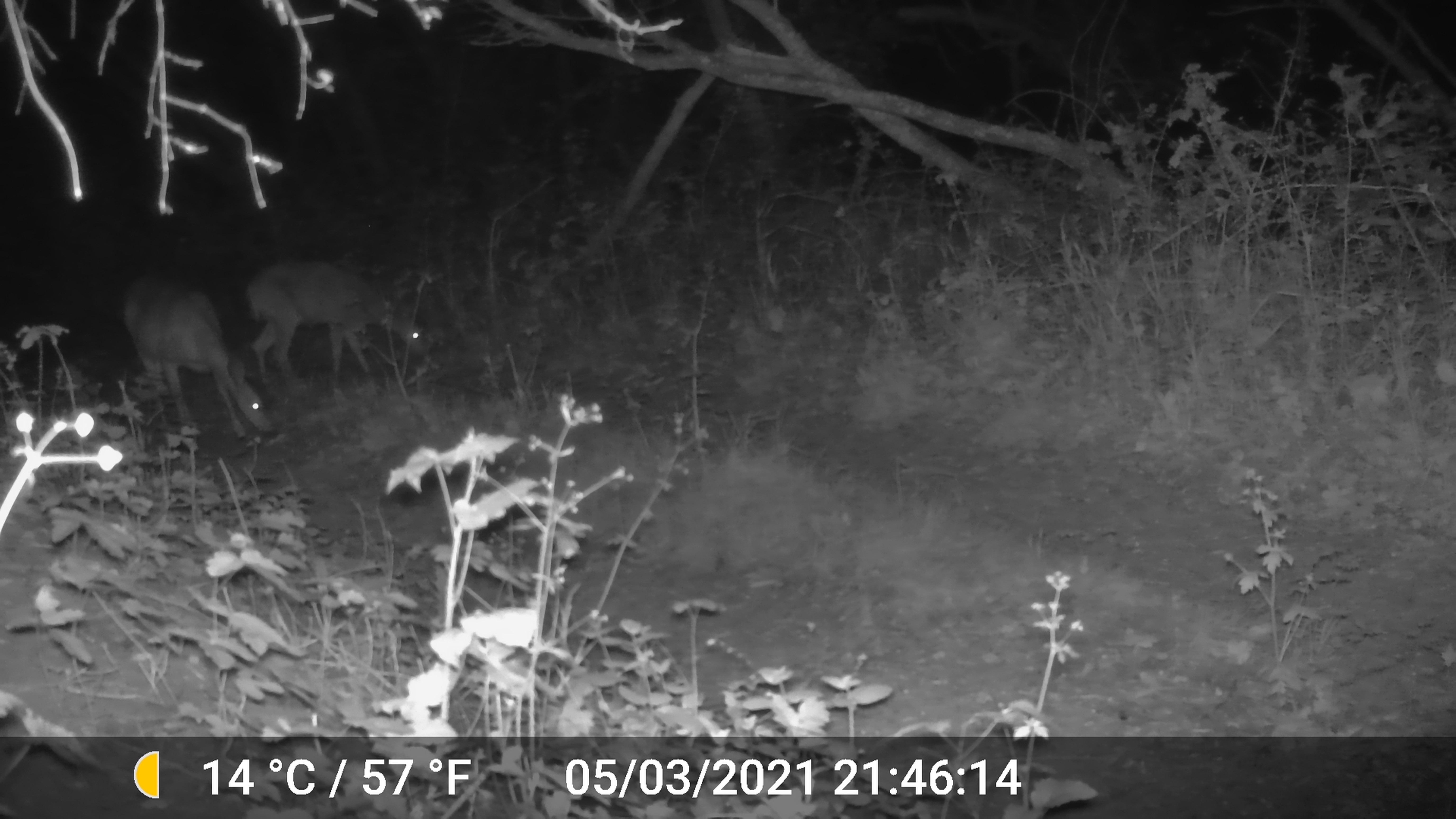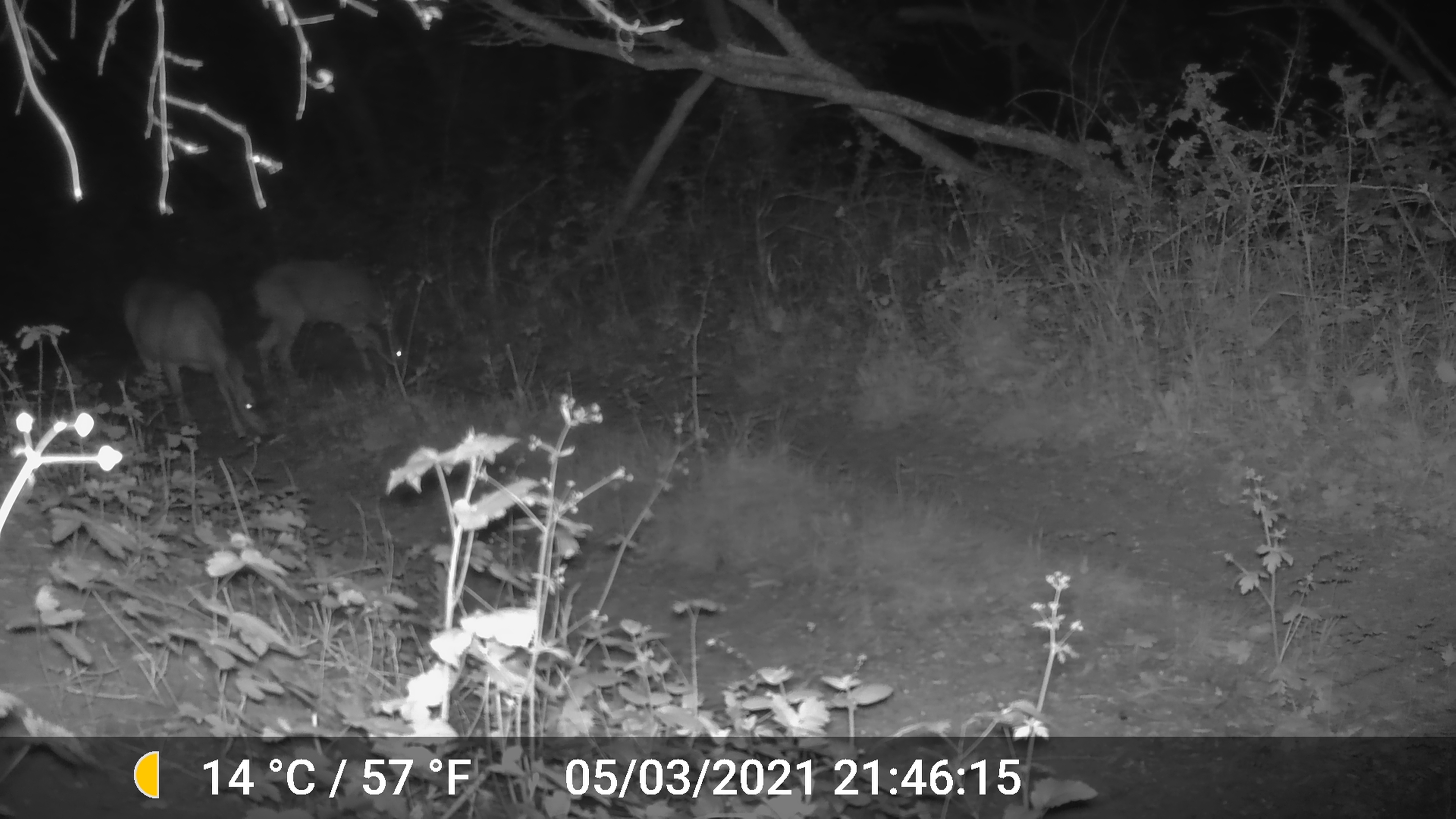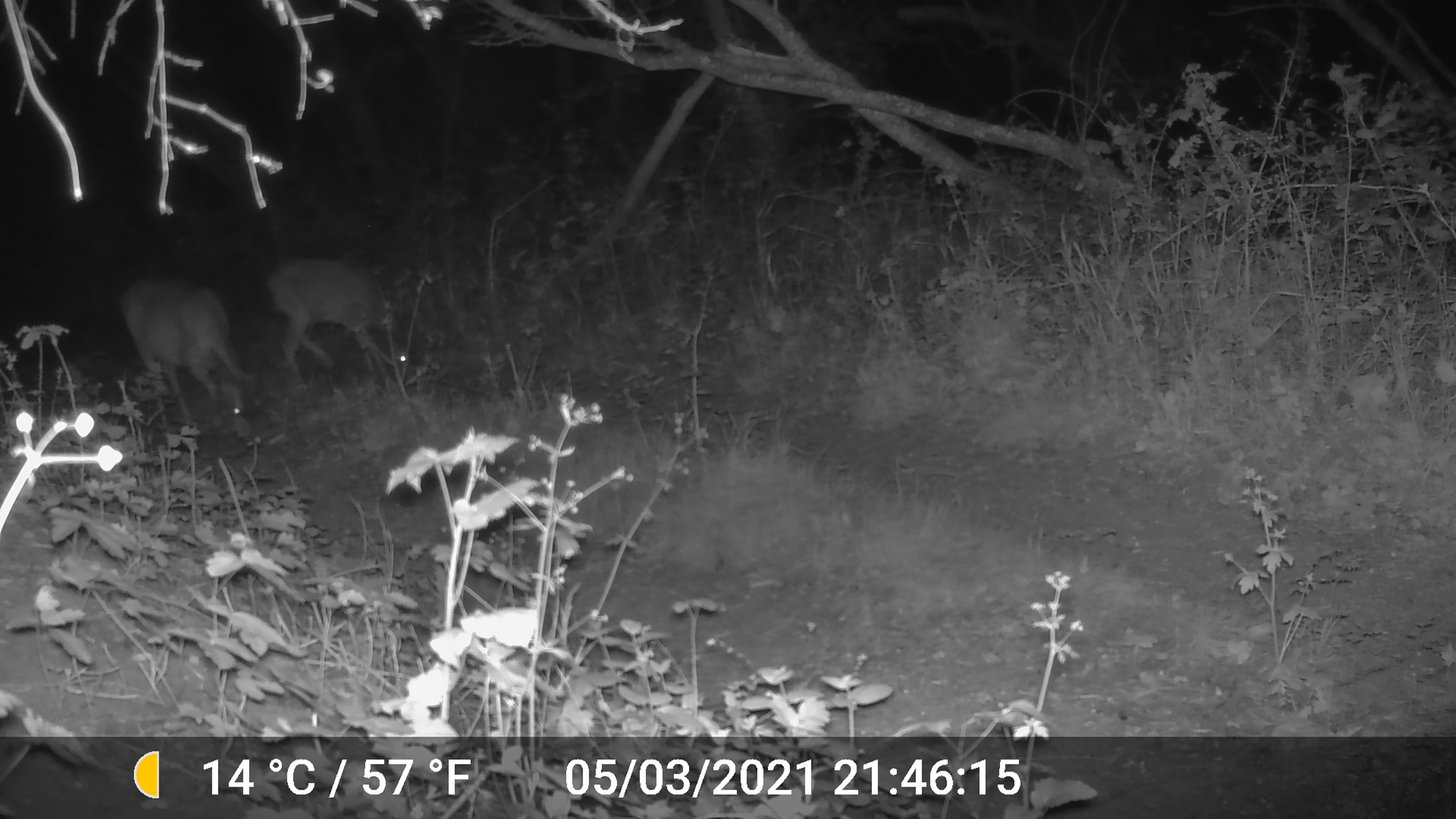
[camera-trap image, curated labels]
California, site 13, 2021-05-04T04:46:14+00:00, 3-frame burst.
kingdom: Animalia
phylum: Chordata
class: Mammalia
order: Artiodactyla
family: Cervidae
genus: Odocoileus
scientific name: Odocoileus hemionus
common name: mule deer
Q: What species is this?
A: Mule deer (Odocoileus hemionus).